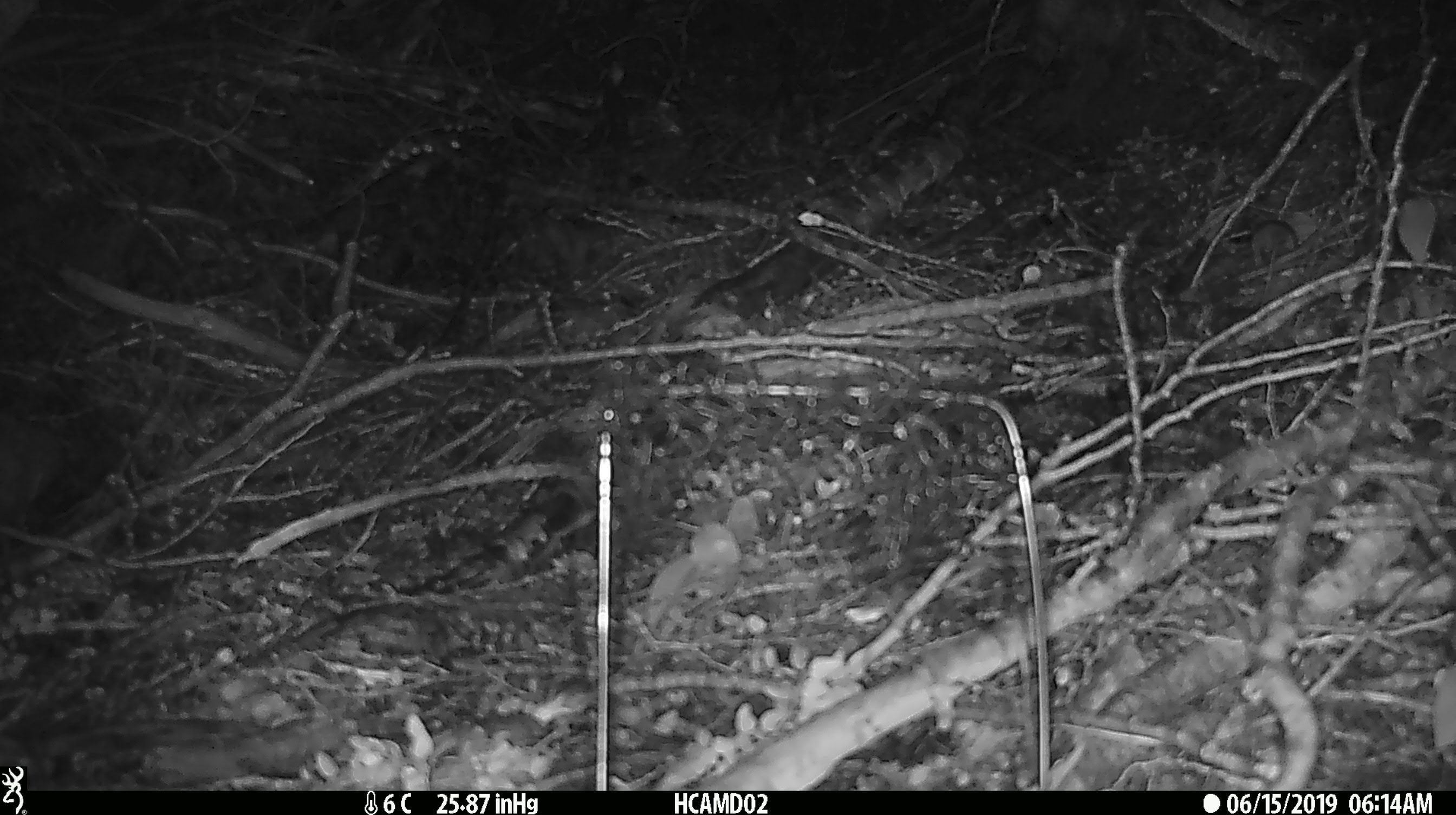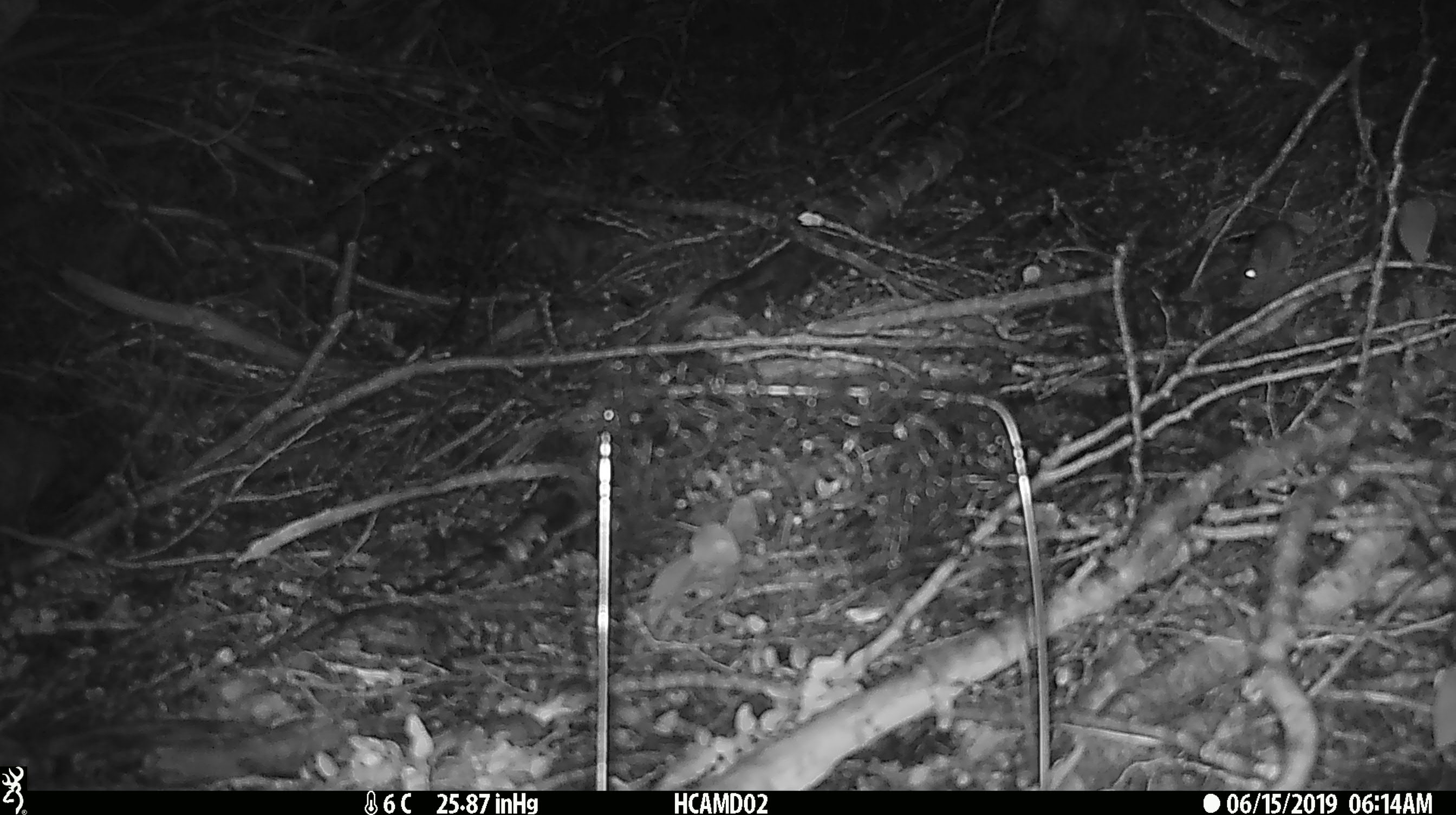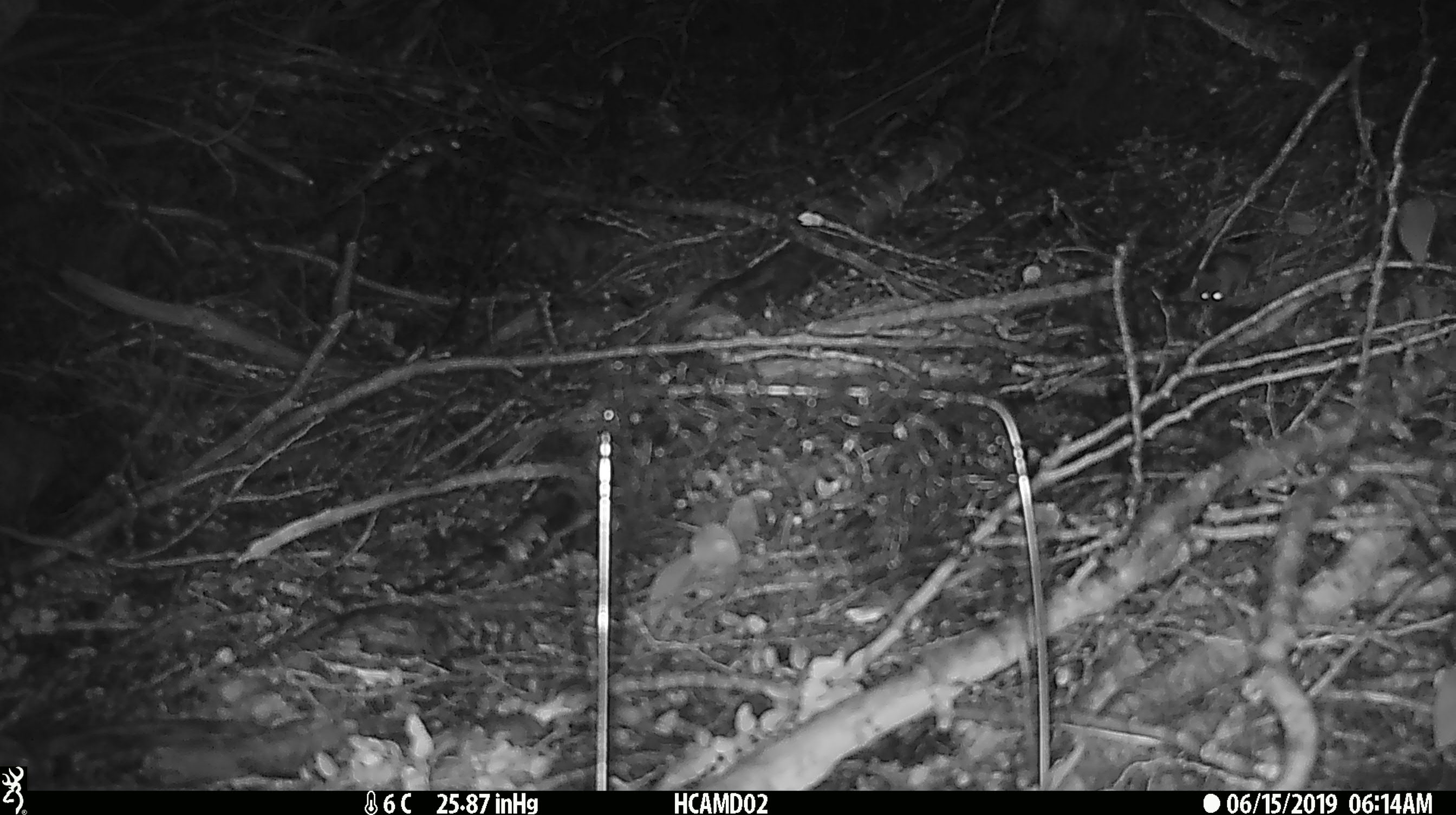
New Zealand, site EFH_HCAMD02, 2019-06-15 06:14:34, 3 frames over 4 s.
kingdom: Animalia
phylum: Chordata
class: Mammalia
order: Rodentia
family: Muridae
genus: Mus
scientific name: Mus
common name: mouse